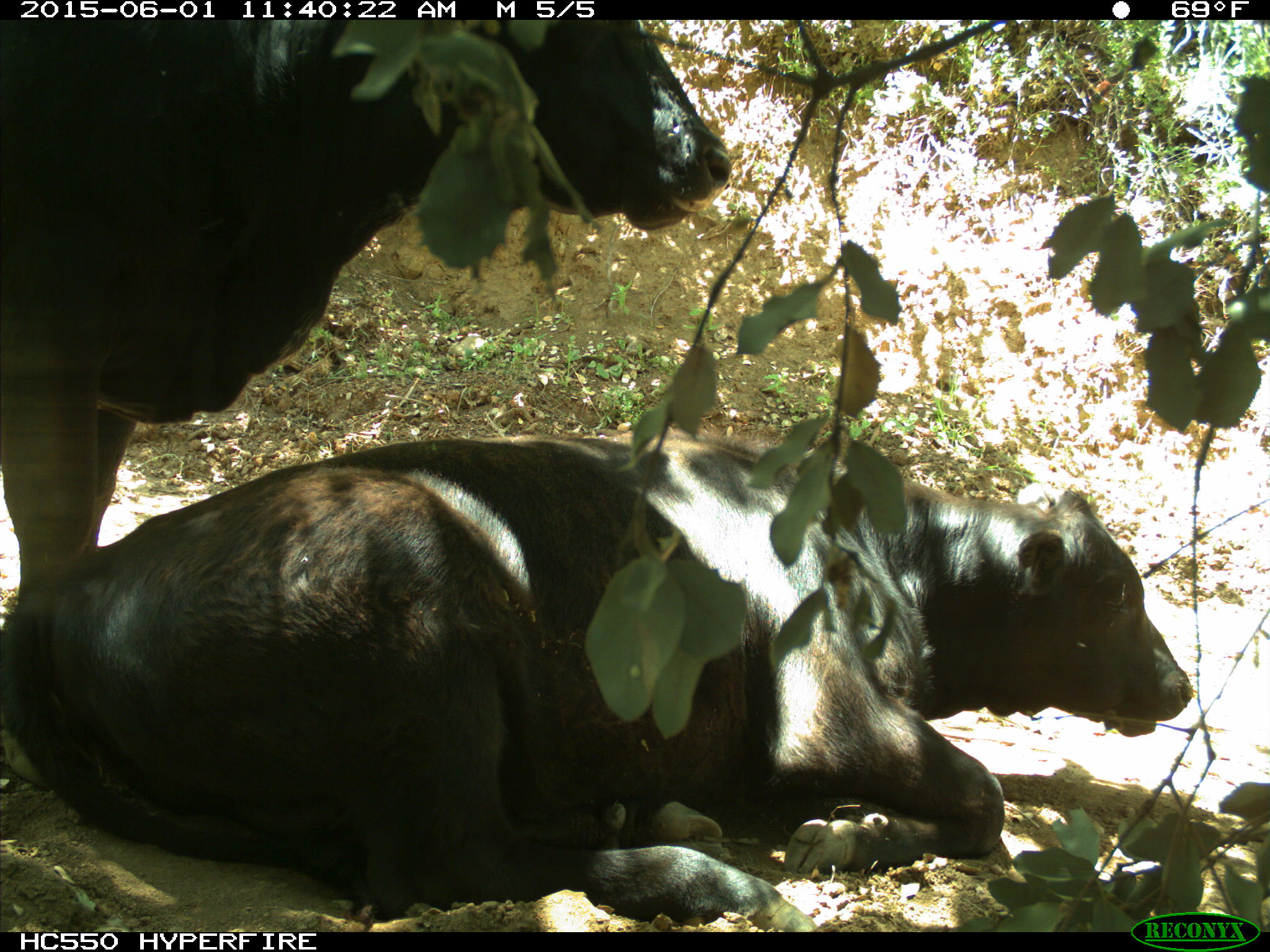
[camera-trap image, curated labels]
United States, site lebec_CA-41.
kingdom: Animalia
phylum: Chordata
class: Mammalia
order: Artiodactyla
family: Bovidae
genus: Bos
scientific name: Bos taurus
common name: domestic cow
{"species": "Bos taurus (domestic cow)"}